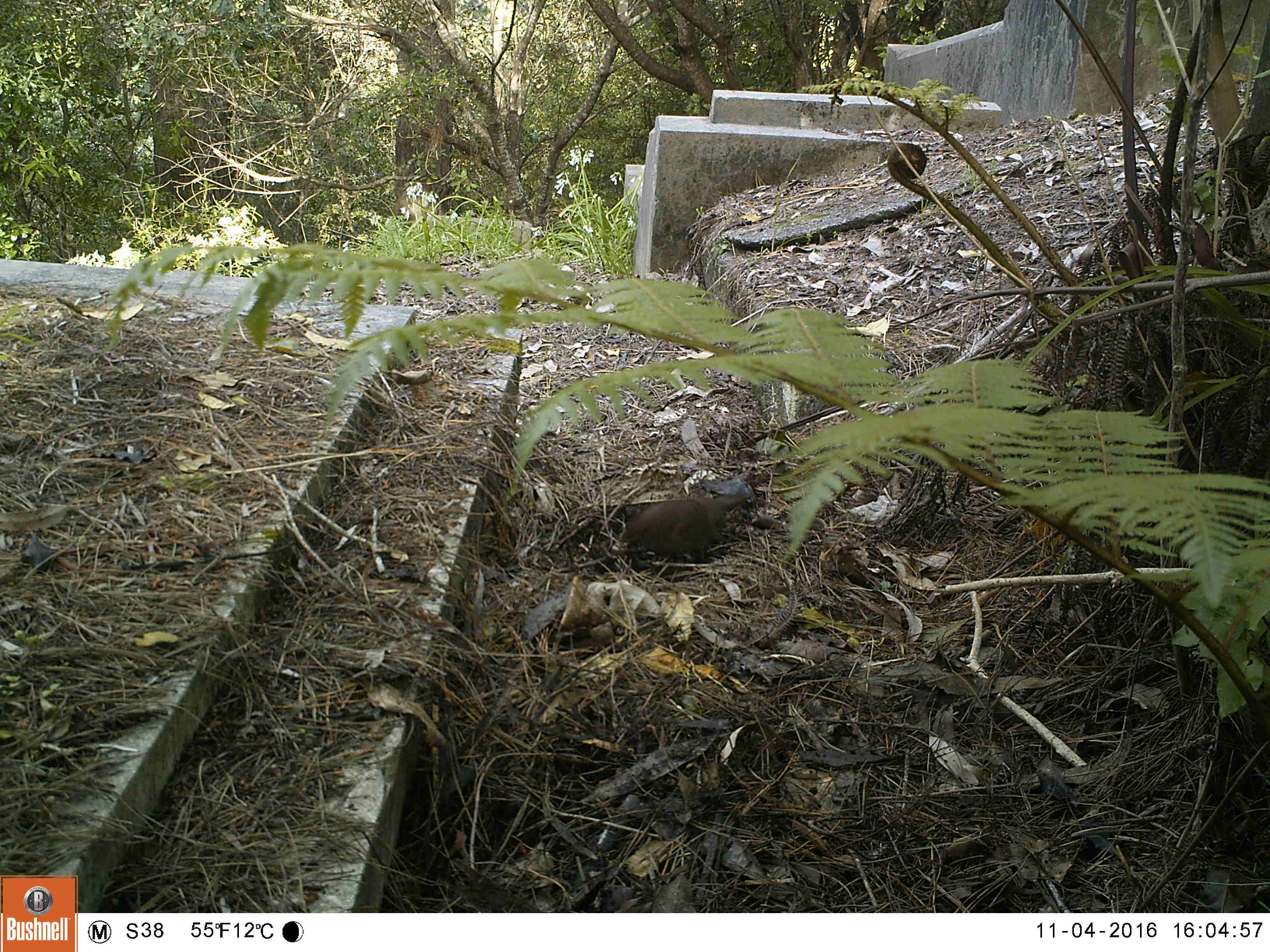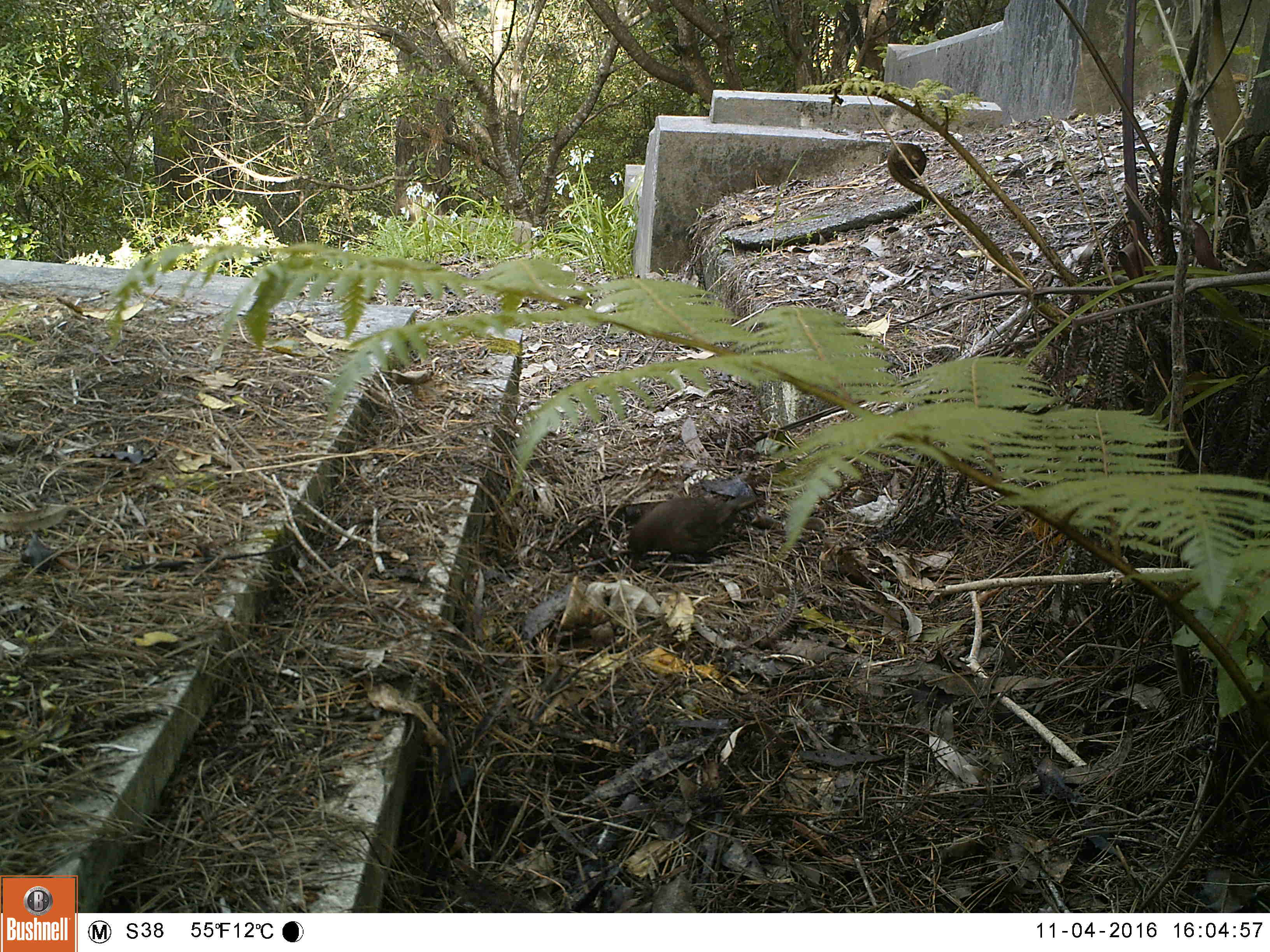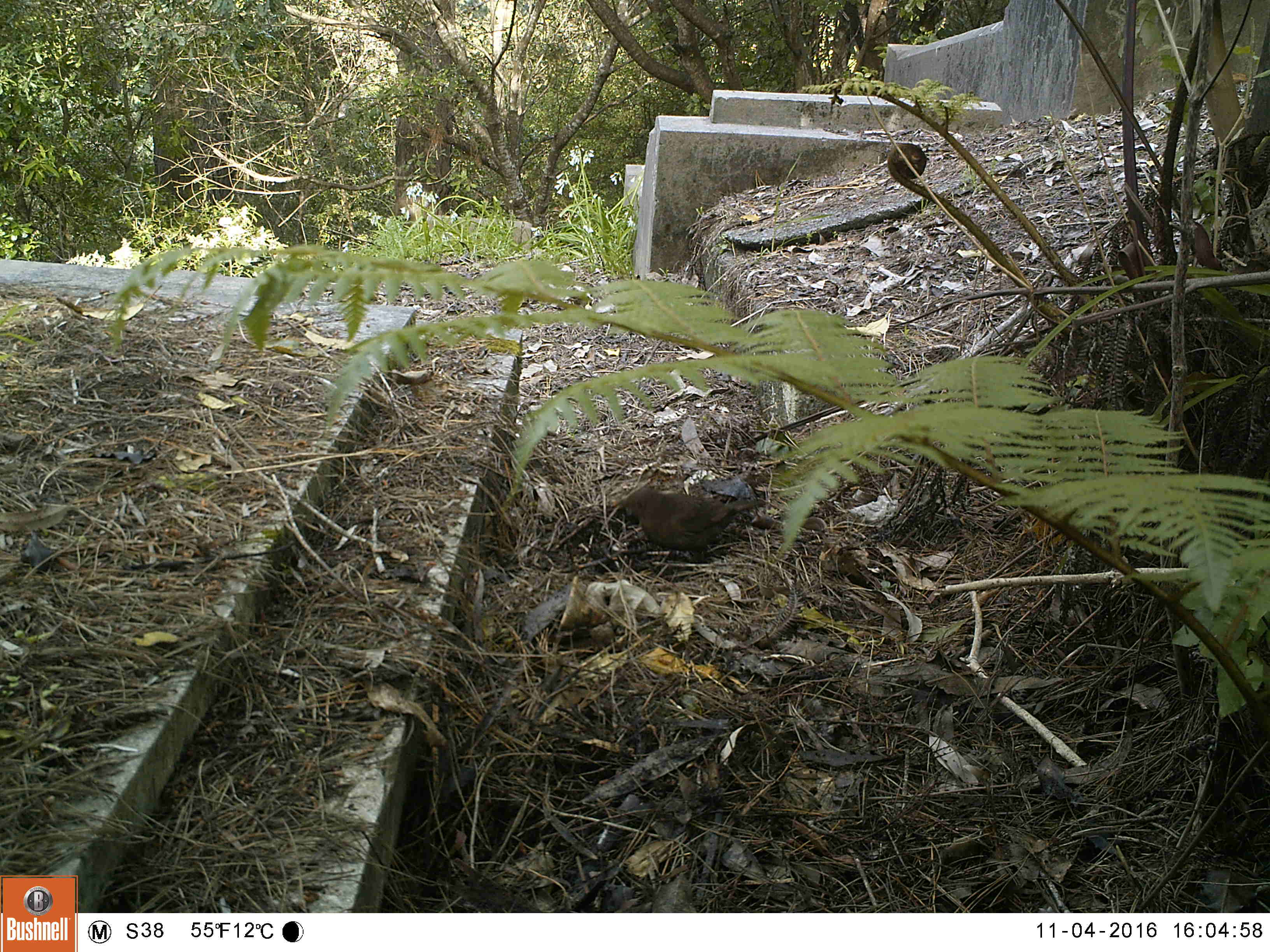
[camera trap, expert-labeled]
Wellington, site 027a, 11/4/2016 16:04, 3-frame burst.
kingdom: Animalia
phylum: Chordata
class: Aves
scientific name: Aves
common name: bird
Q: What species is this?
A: Bird (Aves).